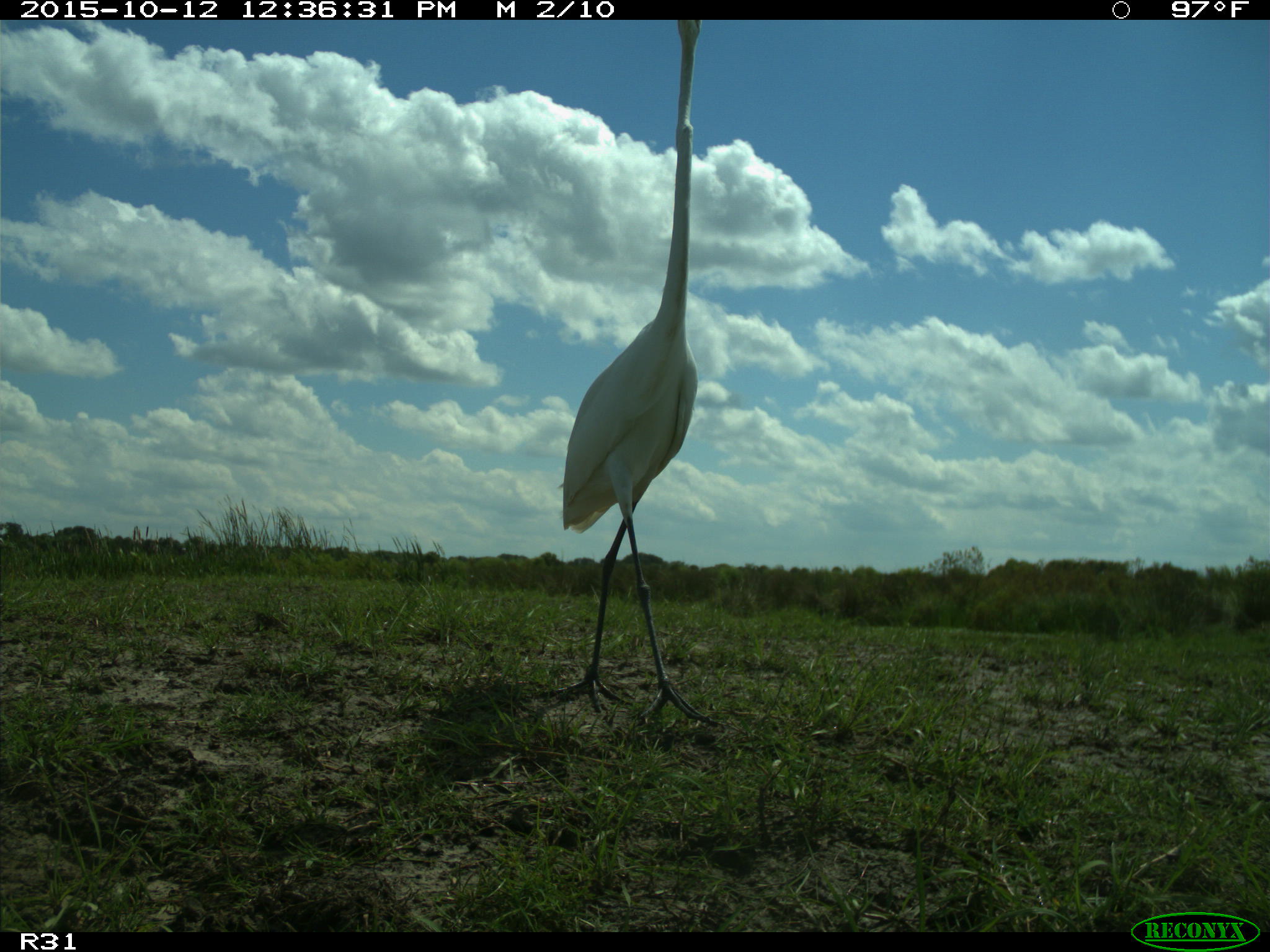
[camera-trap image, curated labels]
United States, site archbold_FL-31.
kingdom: Animalia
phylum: Chordata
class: Aves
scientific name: Aves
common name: birds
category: unidentified bird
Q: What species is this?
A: Unidentified bird (birds) (Aves).